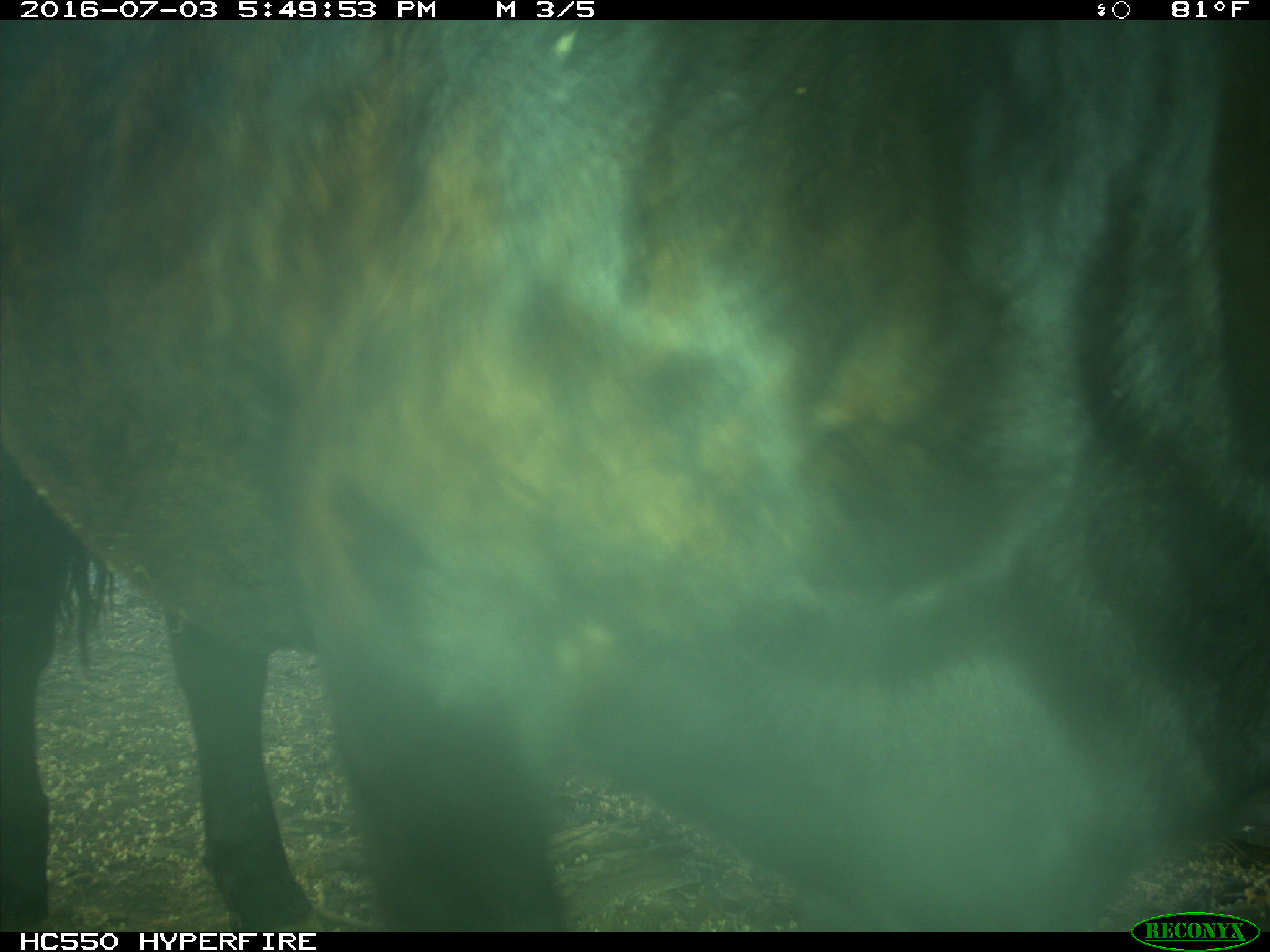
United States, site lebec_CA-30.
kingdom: Animalia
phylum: Chordata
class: Mammalia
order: Artiodactyla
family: Bovidae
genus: Bos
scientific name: Bos taurus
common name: domestic cow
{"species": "Bos taurus (domestic cow)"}